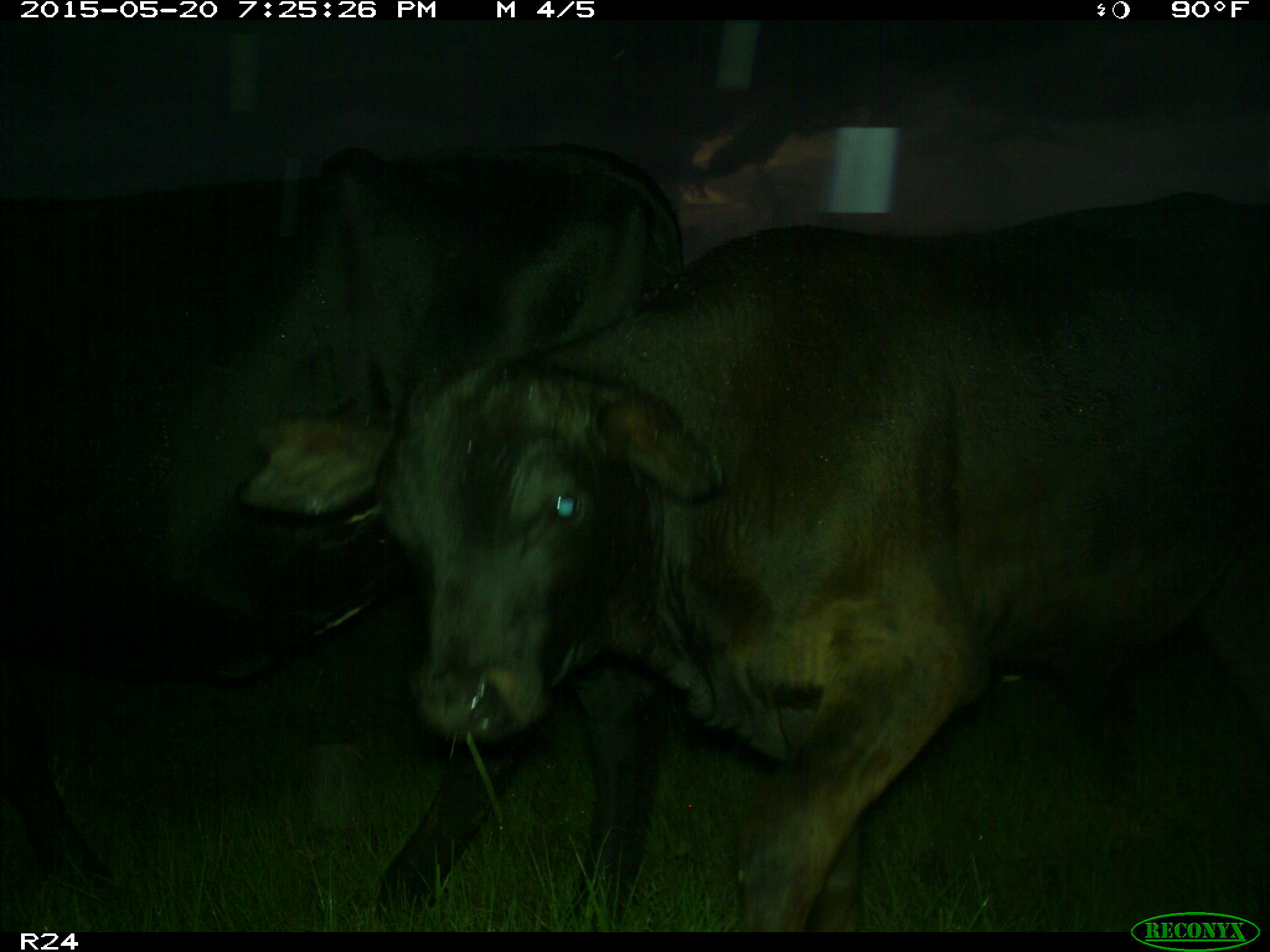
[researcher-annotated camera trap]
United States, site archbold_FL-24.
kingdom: Animalia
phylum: Chordata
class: Mammalia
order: Artiodactyla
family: Bovidae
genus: Bos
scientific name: Bos taurus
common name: domestic cow